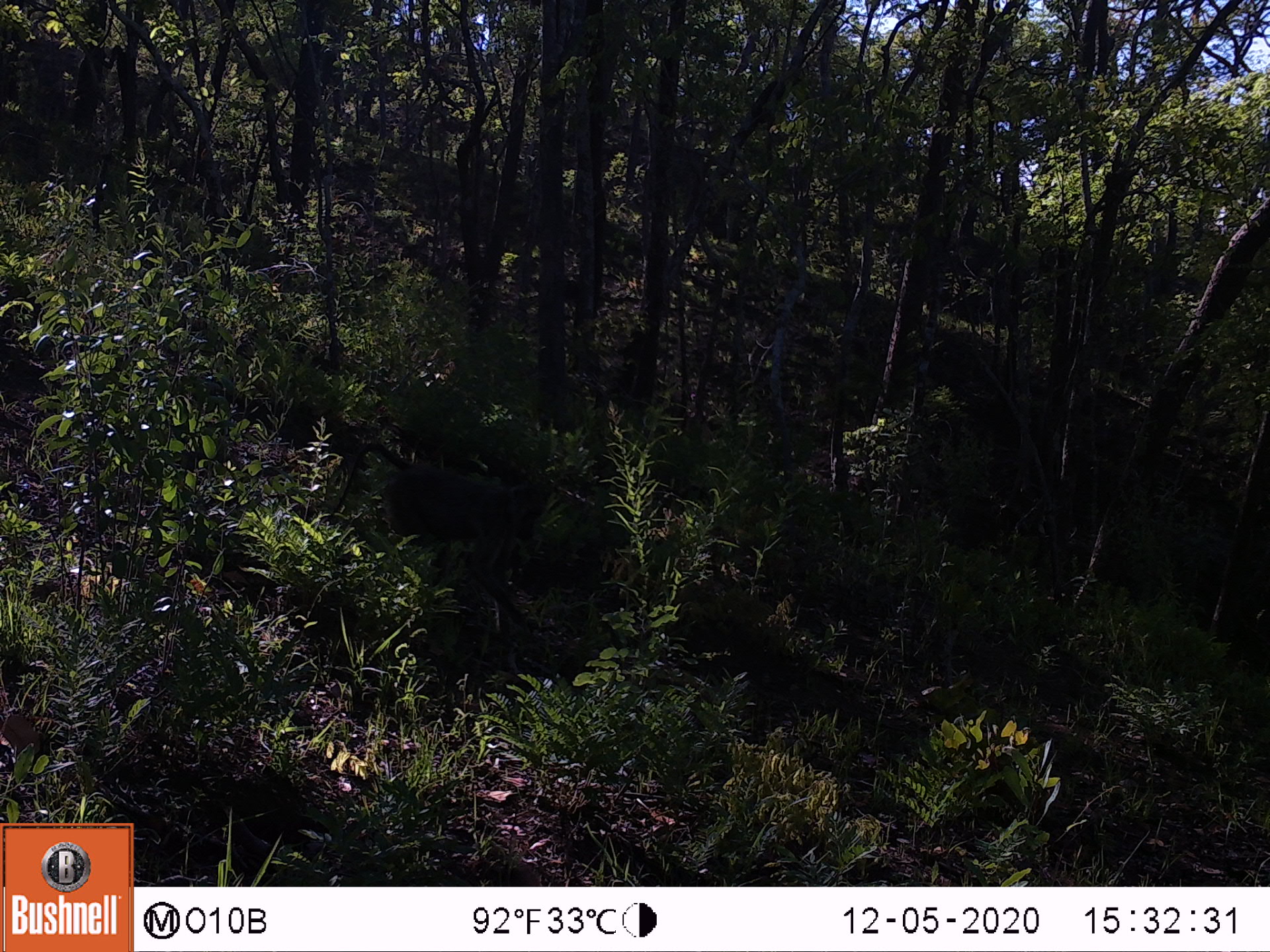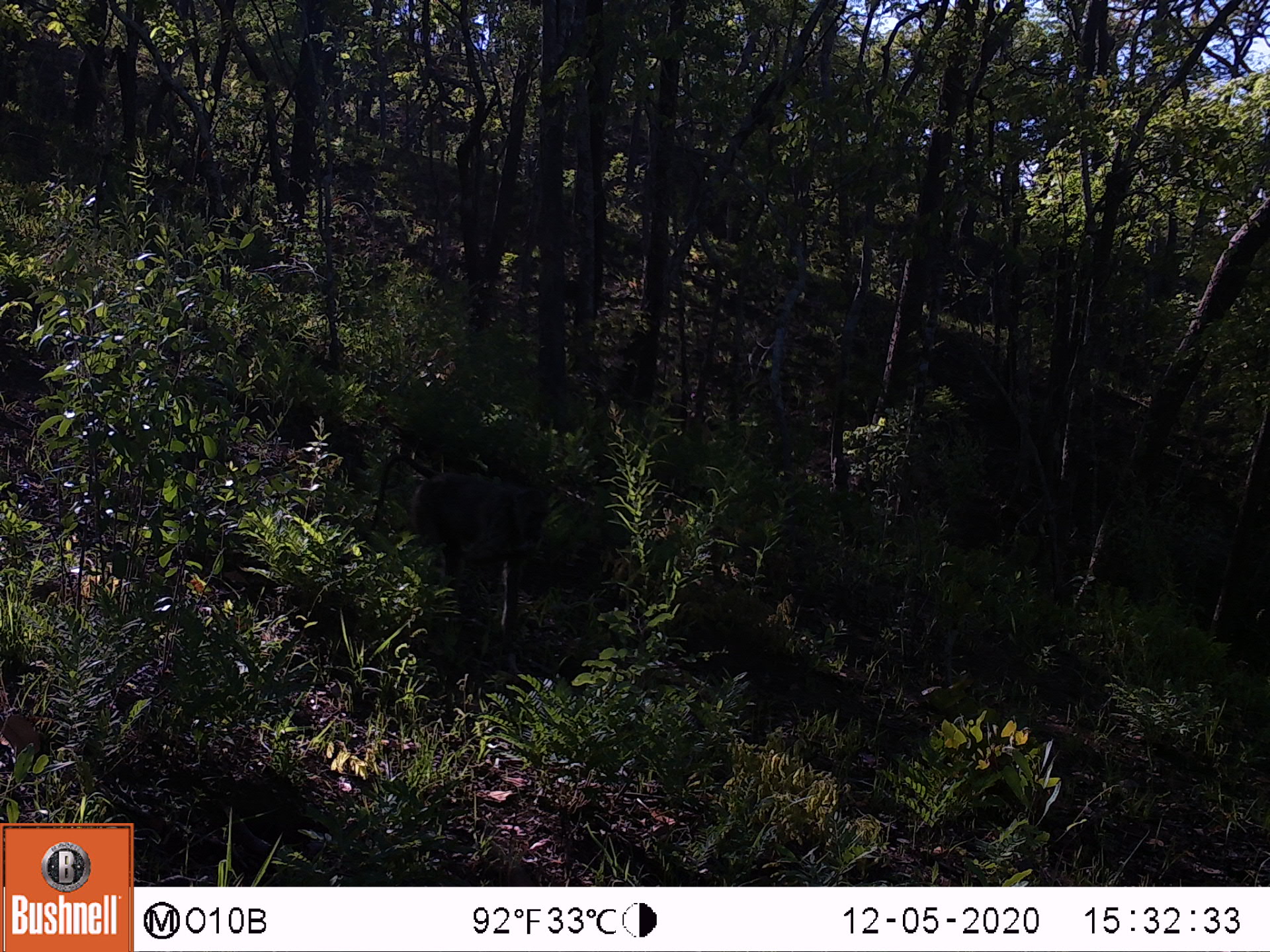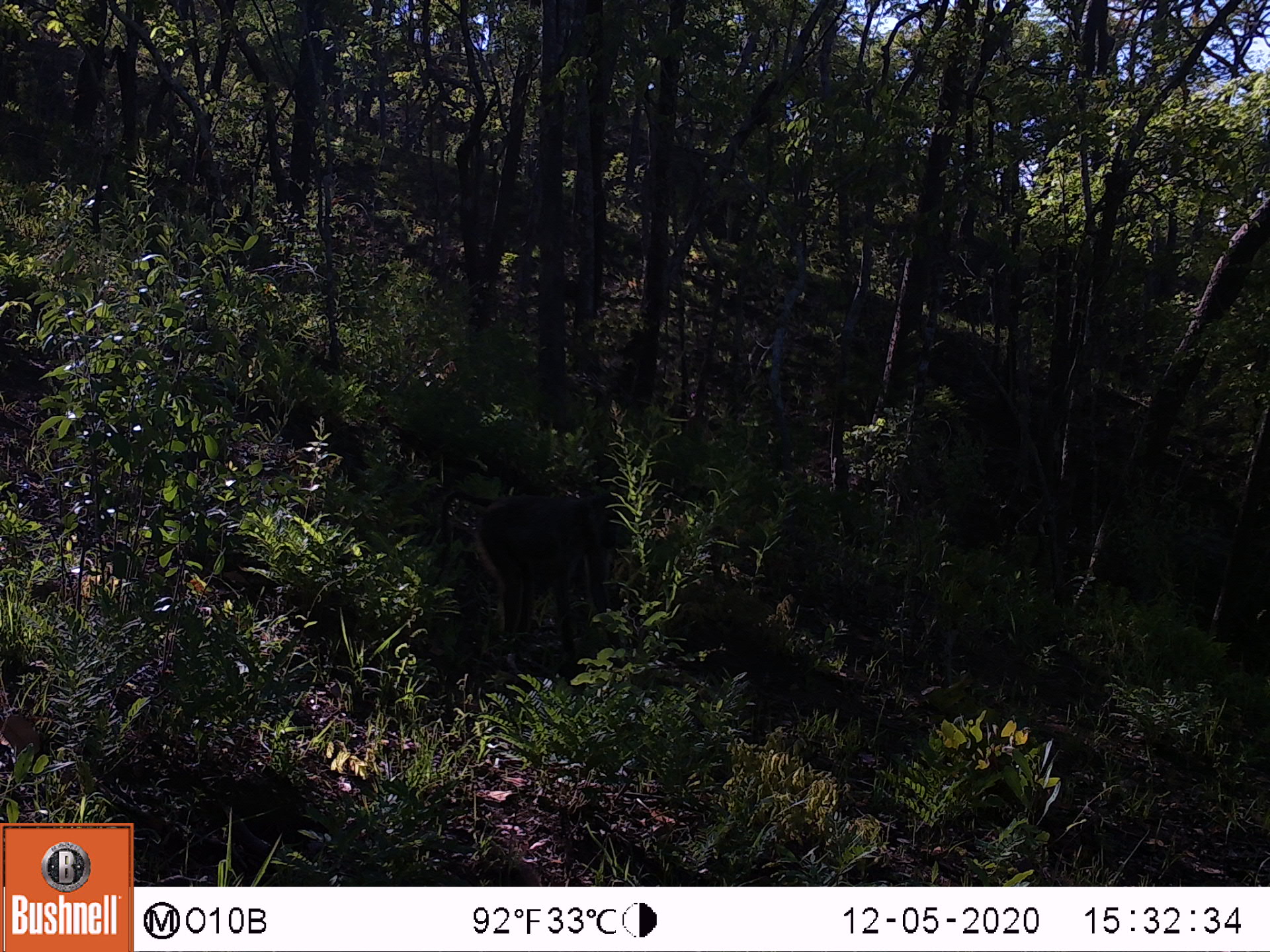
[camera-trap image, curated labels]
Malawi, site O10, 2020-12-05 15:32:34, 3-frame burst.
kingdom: Animalia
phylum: Chordata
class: Mammalia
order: Primates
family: Cercopithecidae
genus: Papio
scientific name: Papio cynocephalus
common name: yellow baboon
Yellow baboon (Papio cynocephalus), count 1.